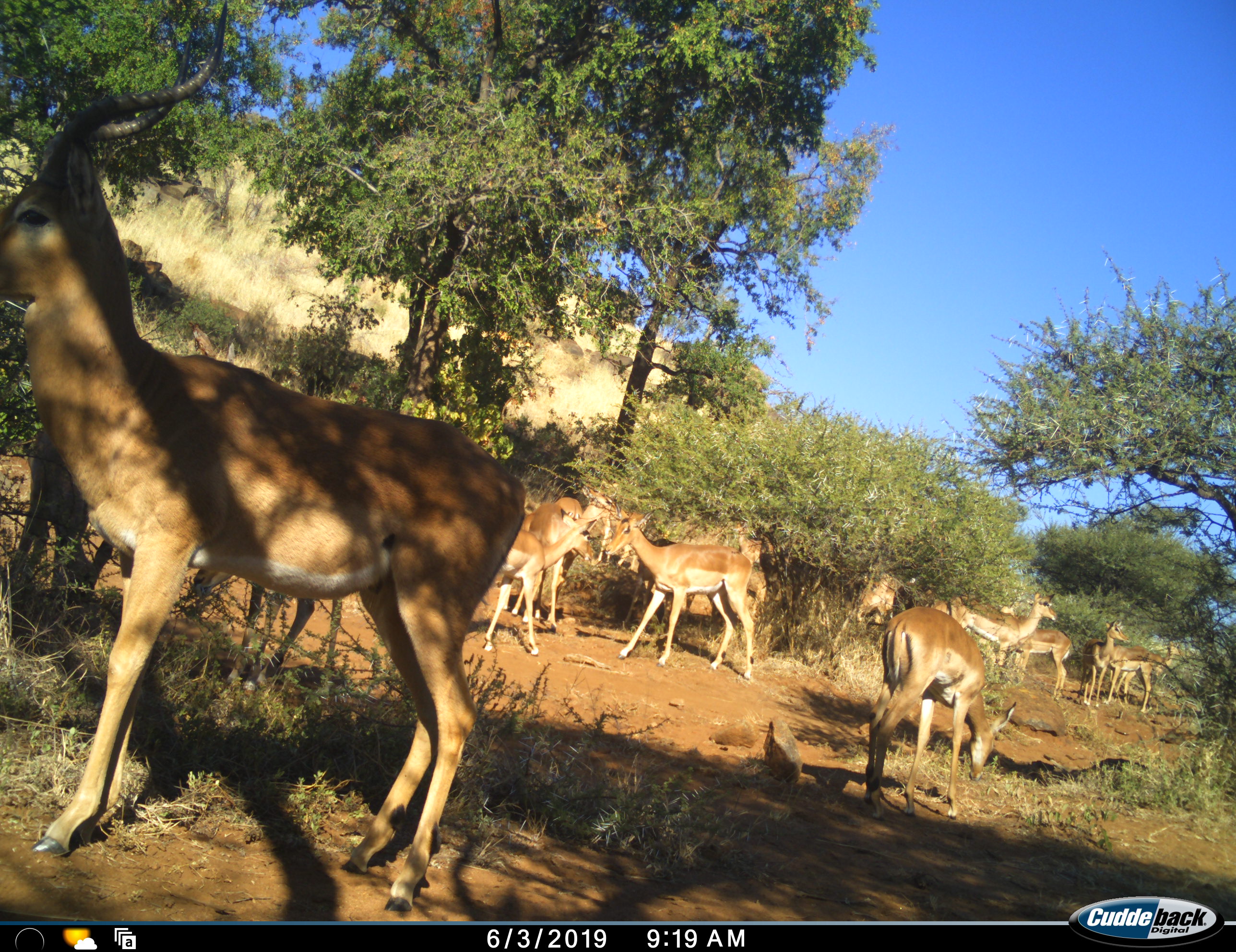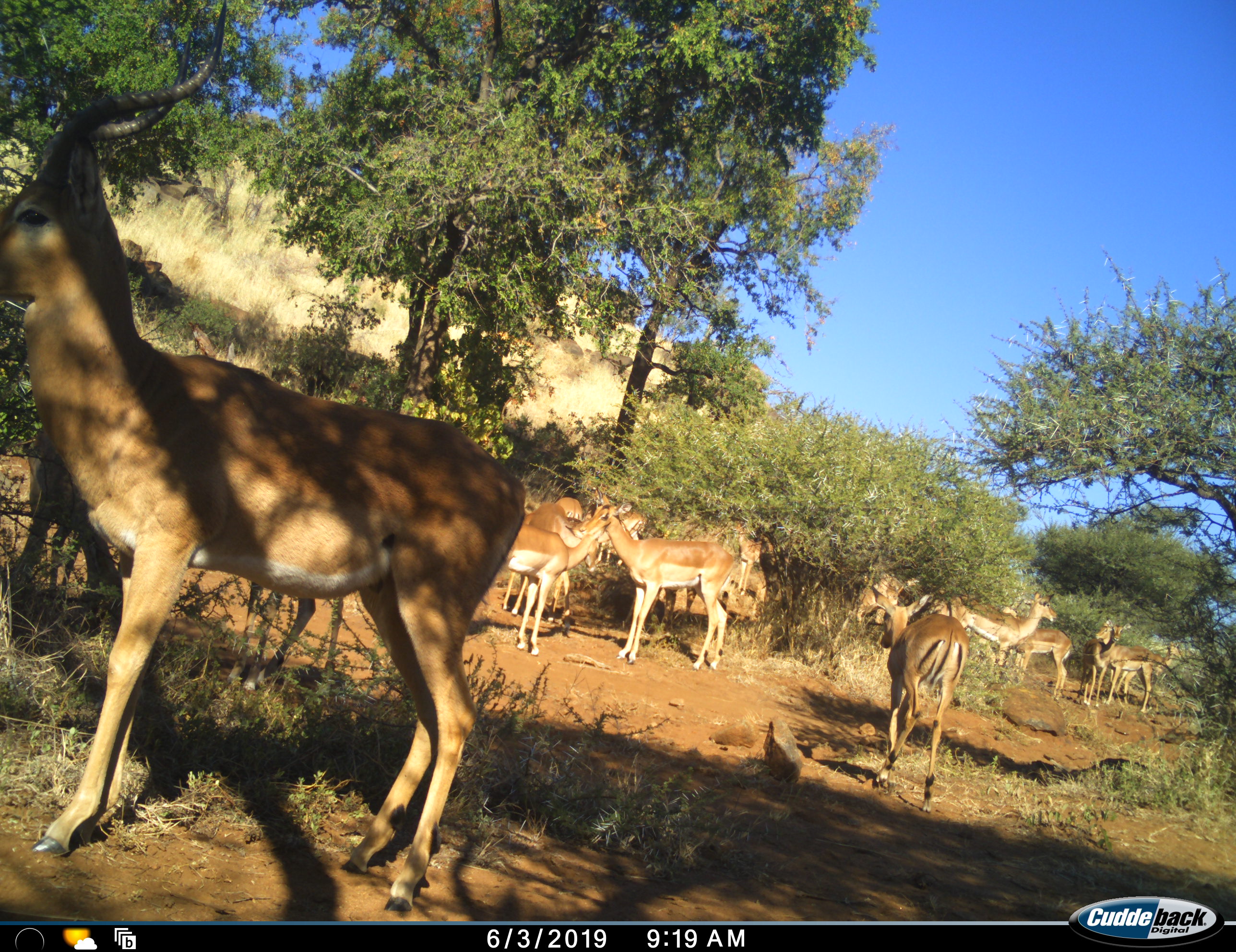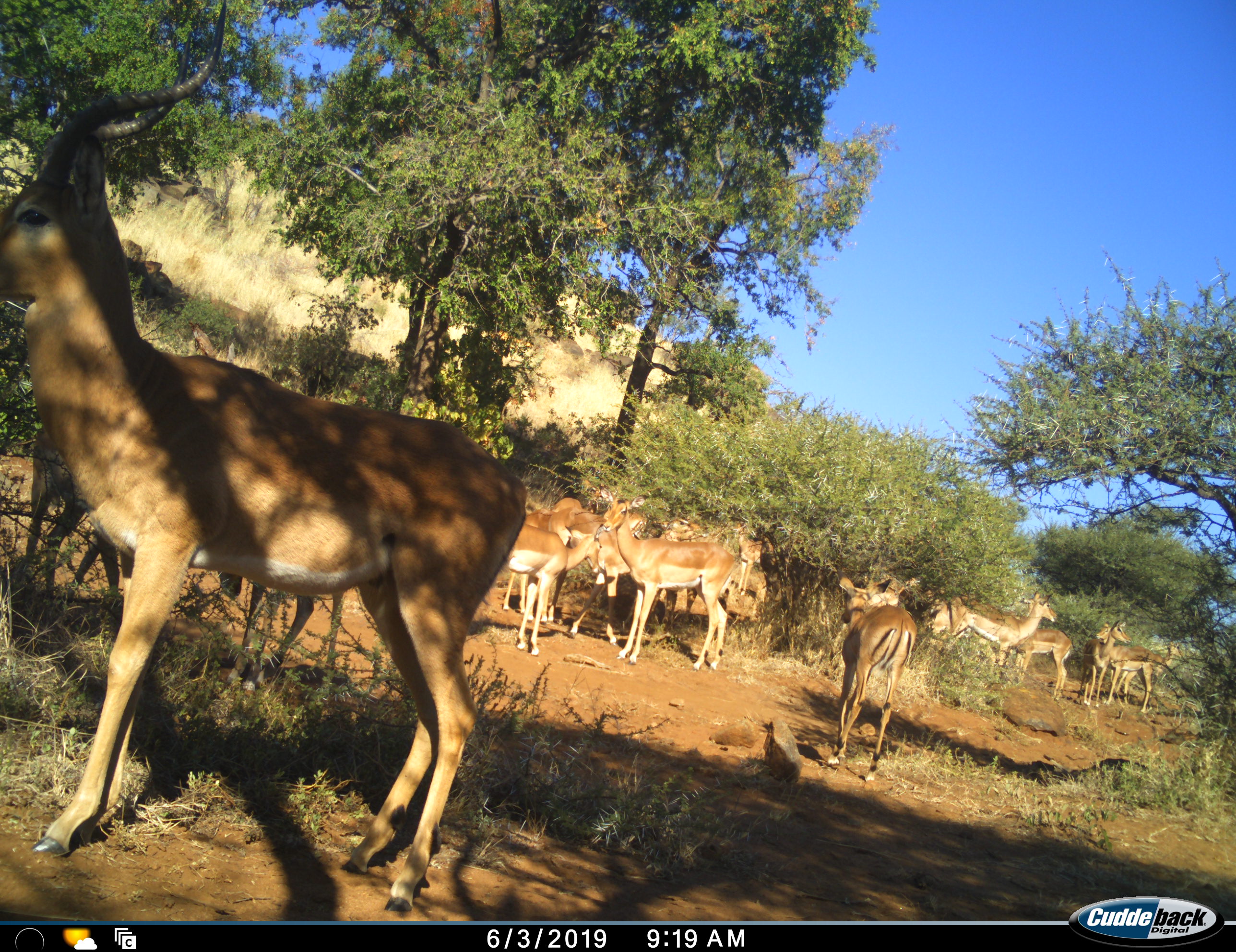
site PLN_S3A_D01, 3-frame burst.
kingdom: Animalia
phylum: Chordata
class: Mammalia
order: Artiodactyla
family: Bovidae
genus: Aepyceros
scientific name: Aepyceros melampus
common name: impala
Impala (Aepyceros melampus), count 11-50. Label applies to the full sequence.